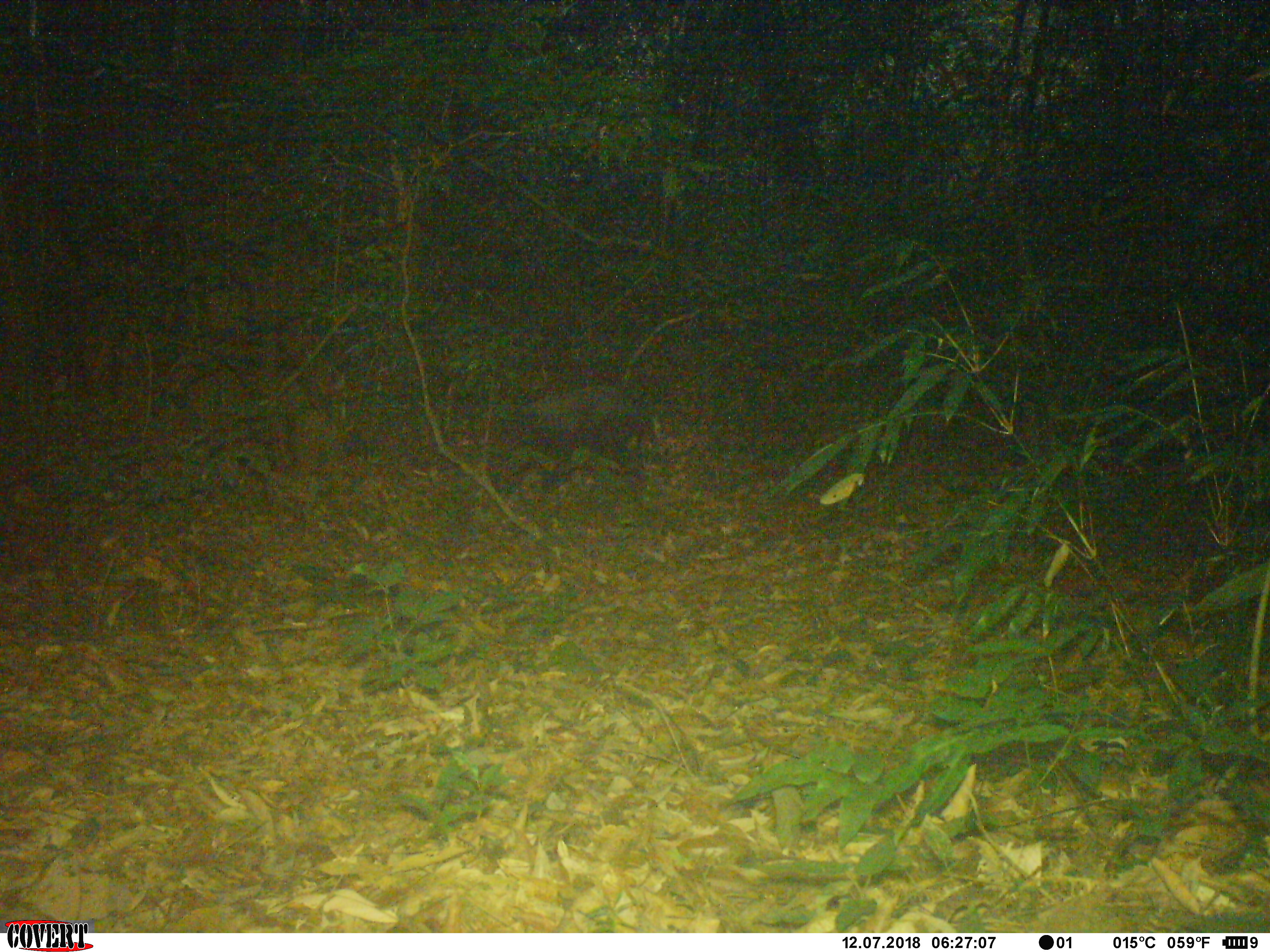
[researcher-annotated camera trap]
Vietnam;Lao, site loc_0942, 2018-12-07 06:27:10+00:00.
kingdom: Animalia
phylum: Chordata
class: Mammalia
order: Artiodactyla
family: Bovidae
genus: Capricornis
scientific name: Capricornis sumatraensis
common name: chinese serow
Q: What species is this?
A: Chinese serow (Capricornis sumatraensis).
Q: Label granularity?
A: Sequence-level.